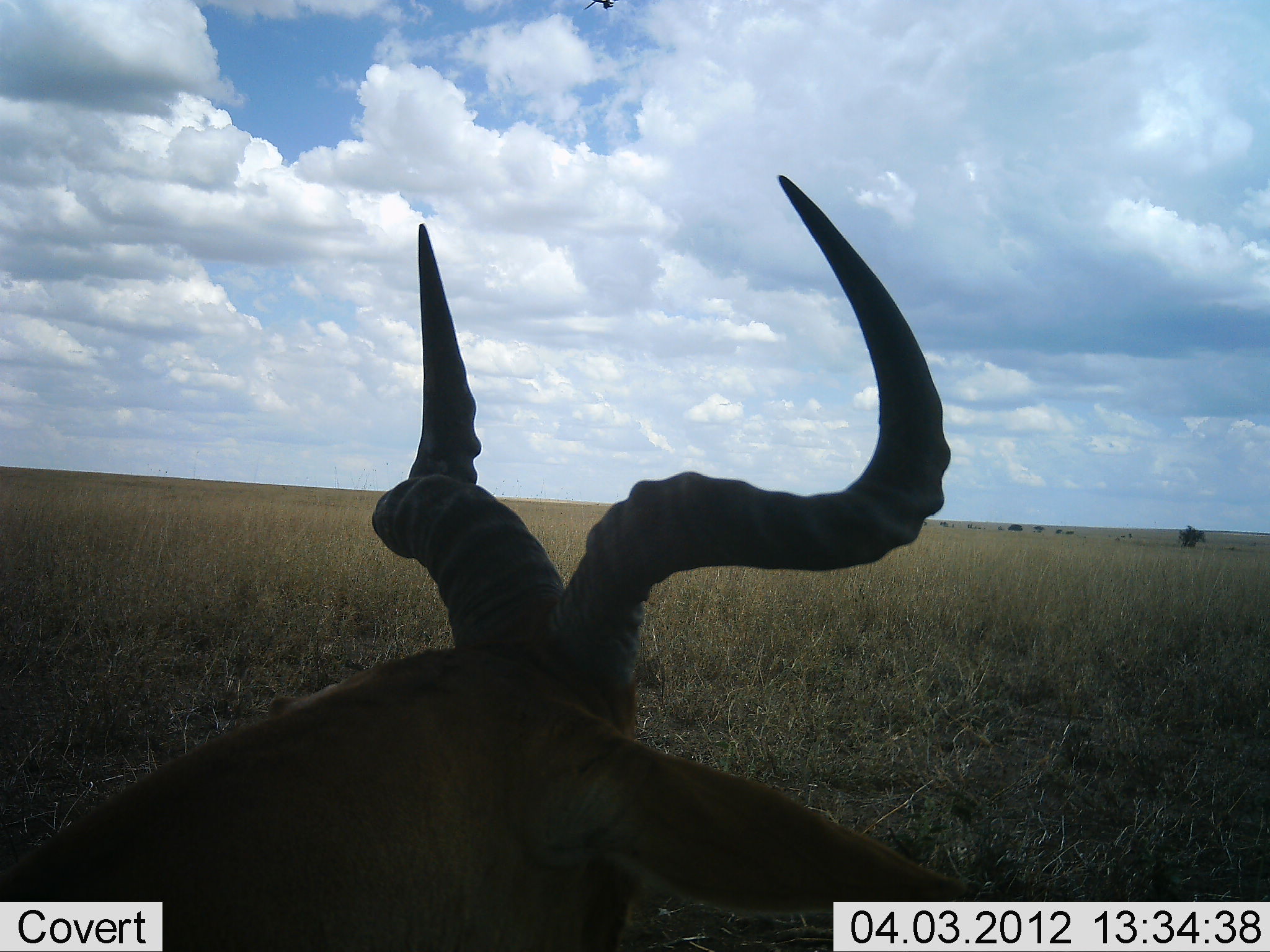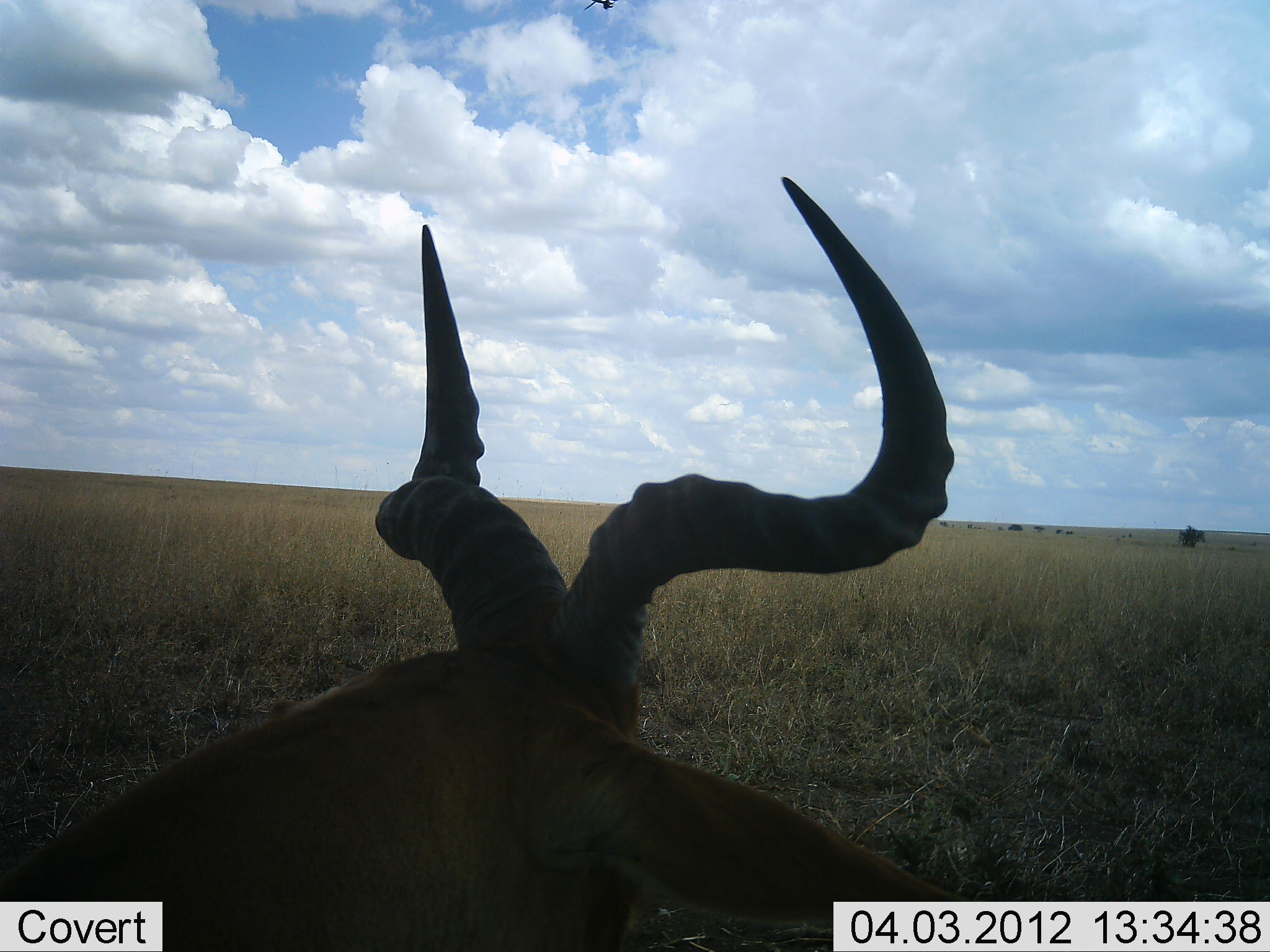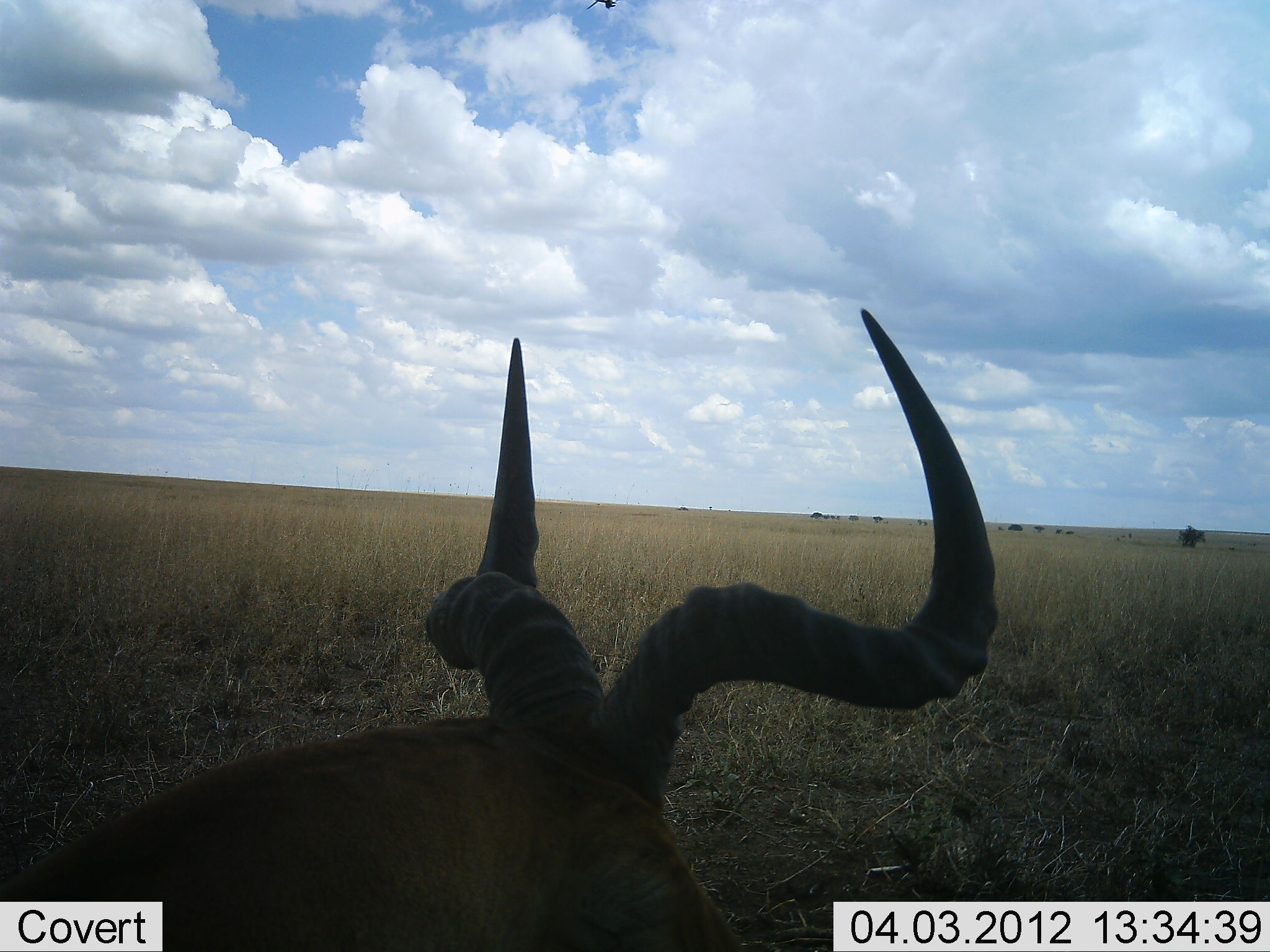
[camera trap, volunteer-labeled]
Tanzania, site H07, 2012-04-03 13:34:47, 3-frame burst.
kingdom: Animalia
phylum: Chordata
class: Mammalia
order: Artiodactyla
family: Bovidae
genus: Alcelaphus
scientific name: Alcelaphus buselaphus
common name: hartebeest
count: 1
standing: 25%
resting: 75%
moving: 0%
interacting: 0%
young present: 0%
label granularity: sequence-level